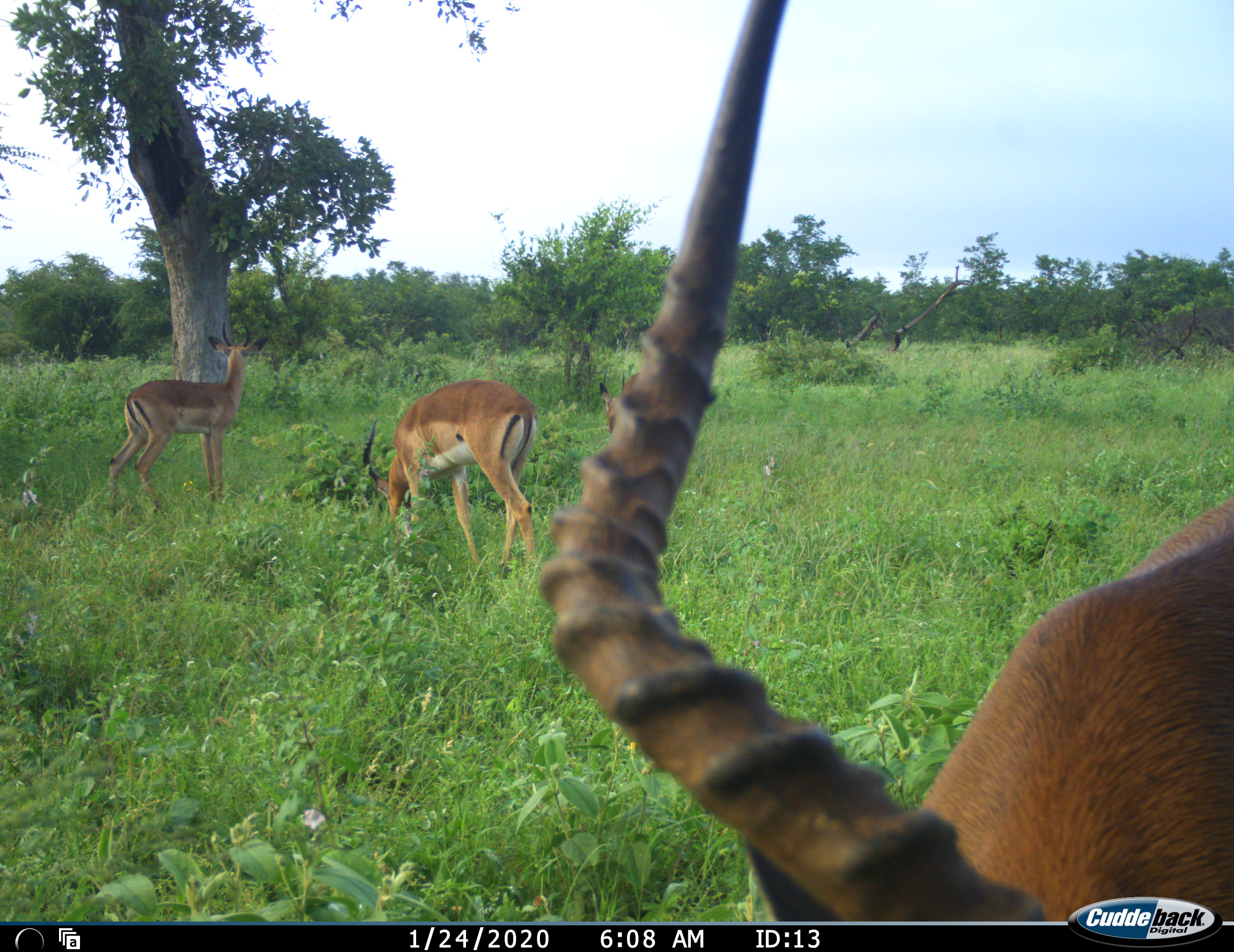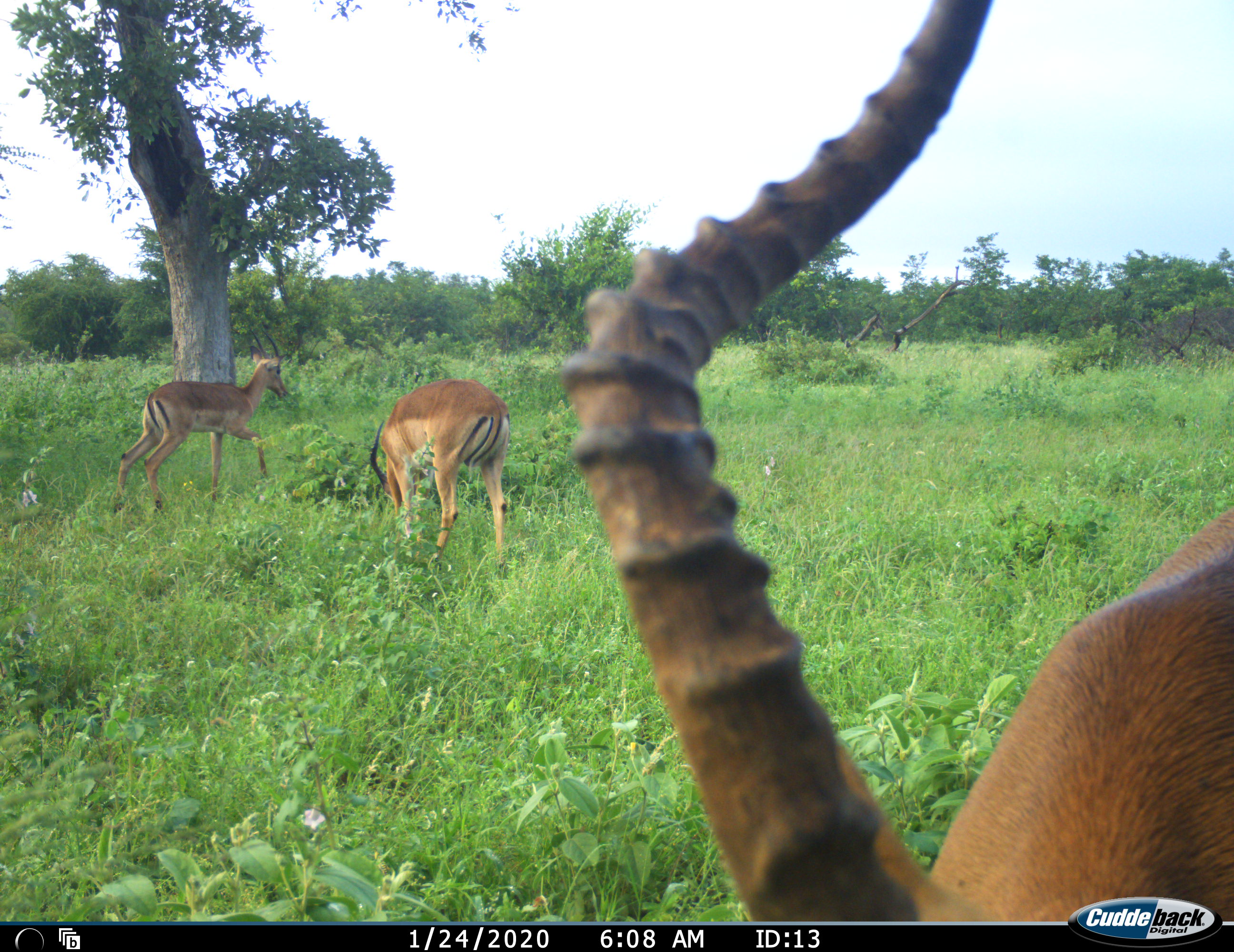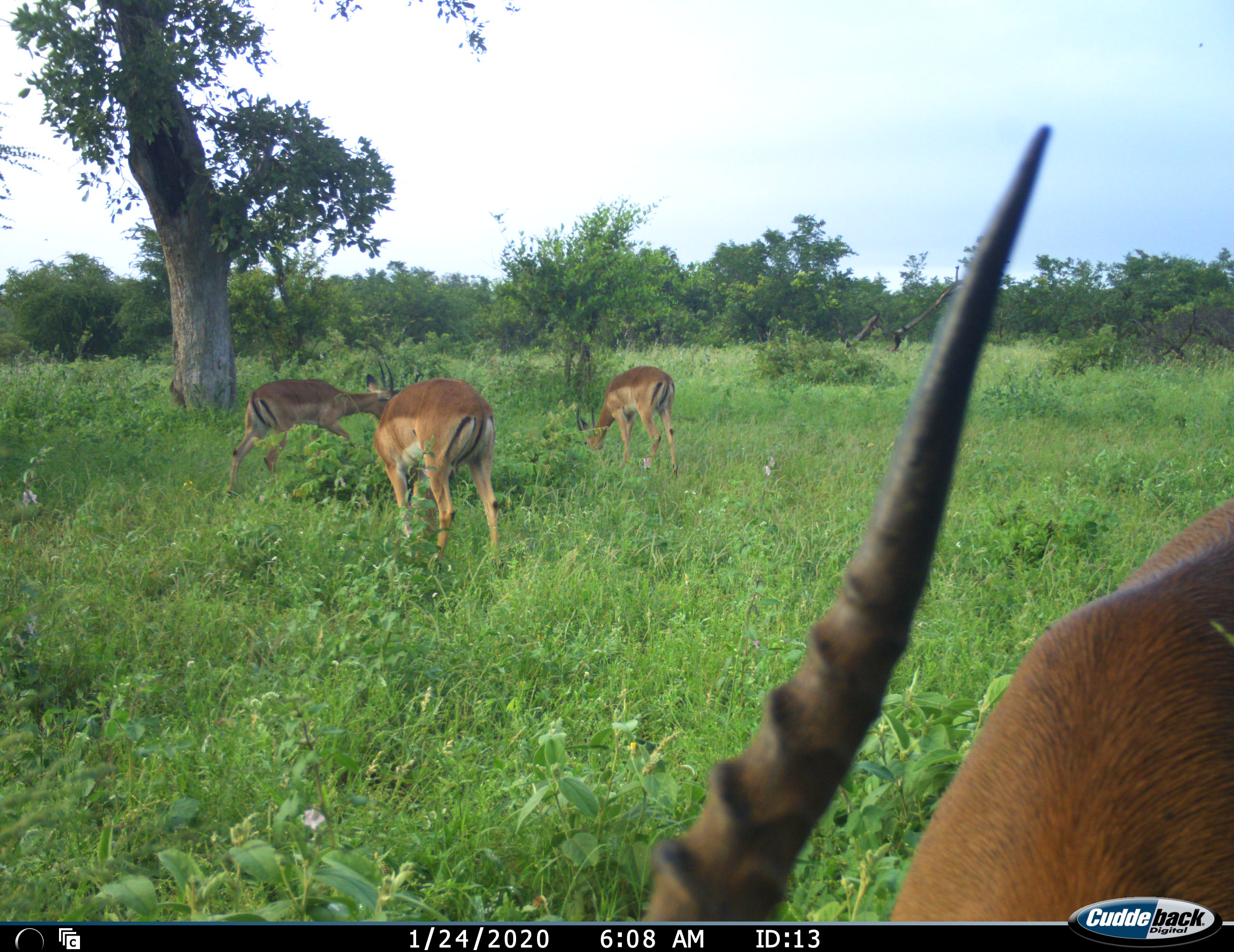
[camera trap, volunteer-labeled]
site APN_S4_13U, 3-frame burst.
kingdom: Animalia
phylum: Chordata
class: Mammalia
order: Artiodactyla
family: Bovidae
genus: Aepyceros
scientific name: Aepyceros melampus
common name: impala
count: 4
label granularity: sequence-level